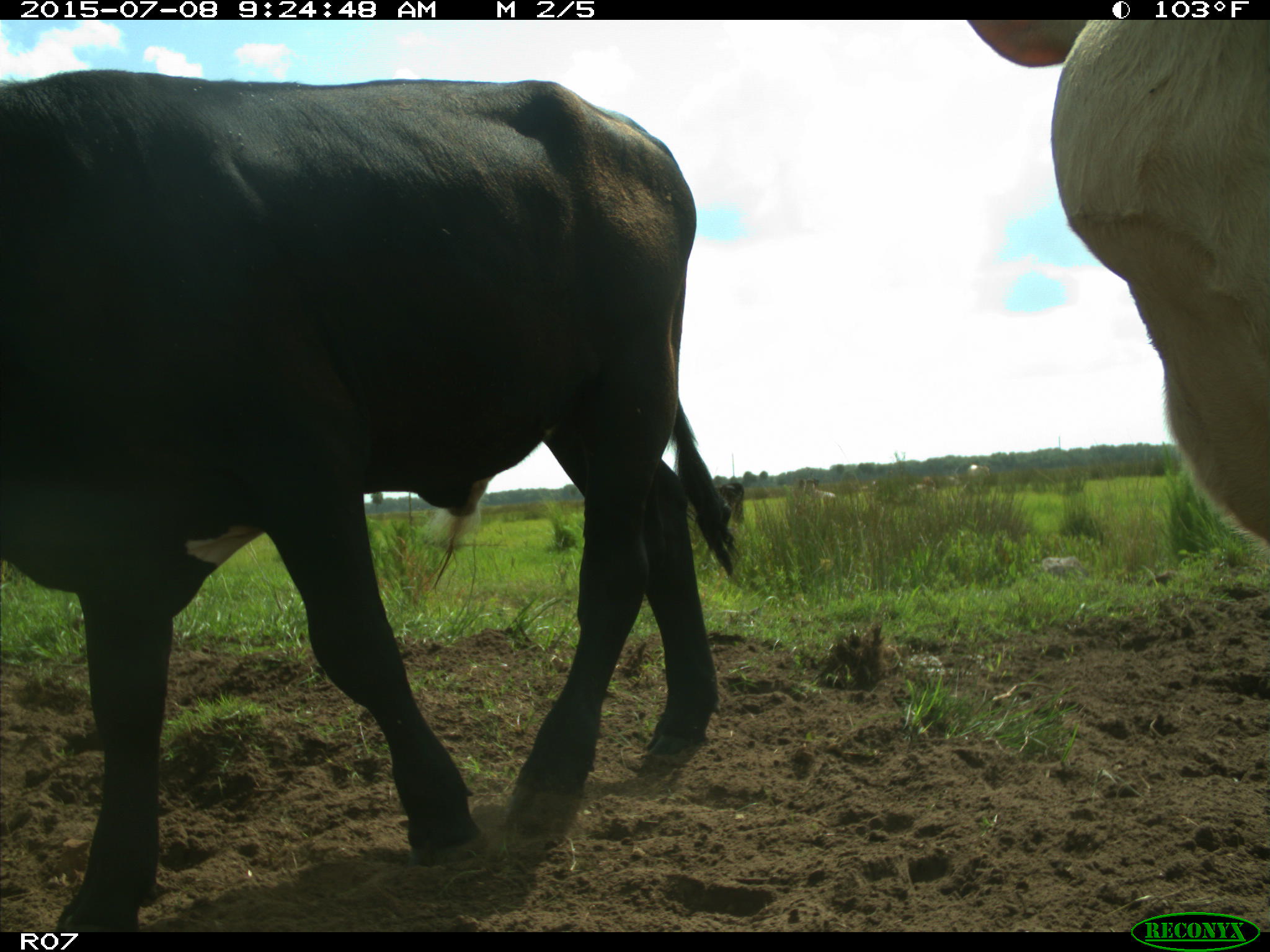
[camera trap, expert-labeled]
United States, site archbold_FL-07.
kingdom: Animalia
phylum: Chordata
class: Mammalia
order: Artiodactyla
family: Bovidae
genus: Bos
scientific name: Bos taurus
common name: domestic cow